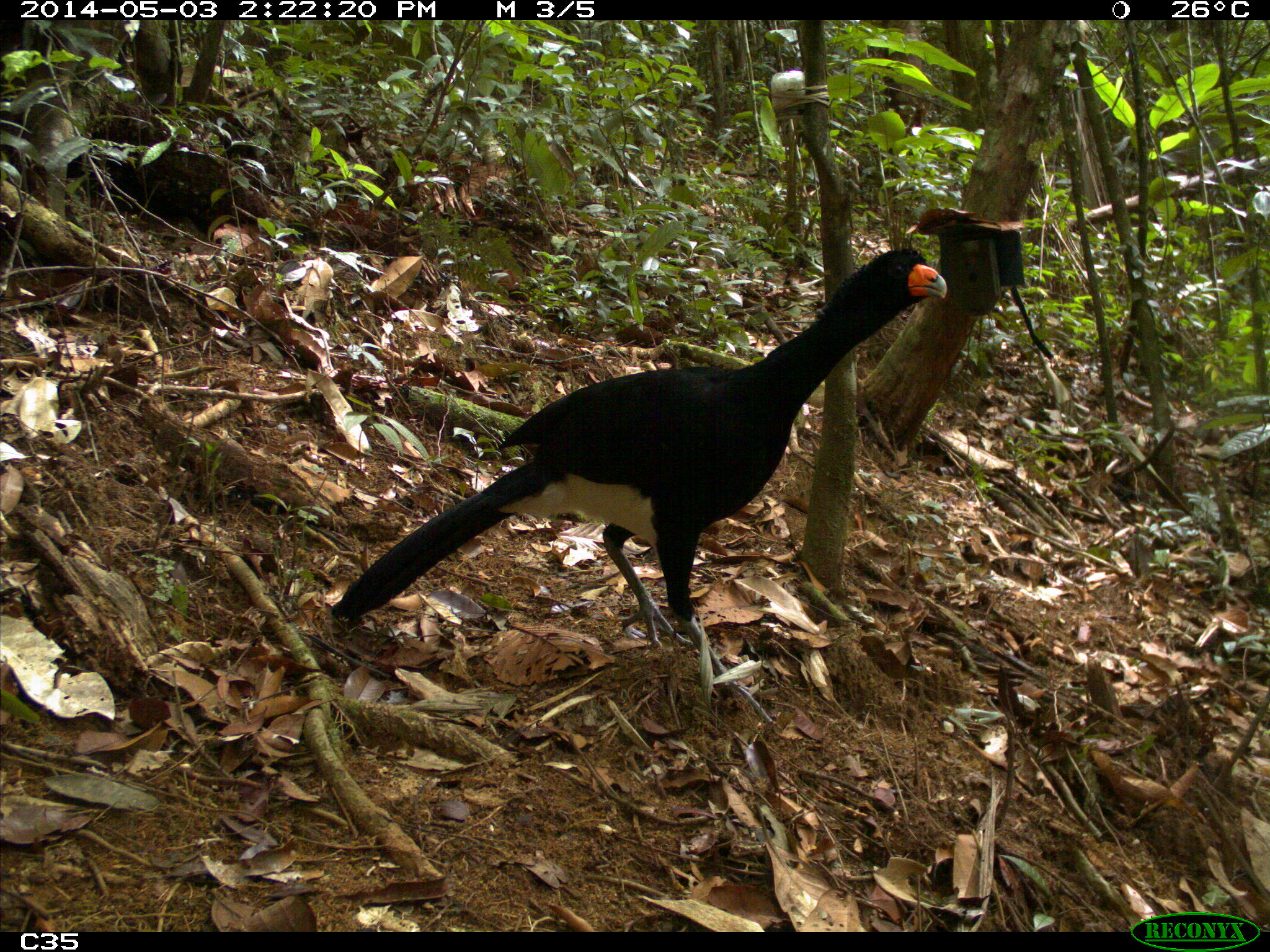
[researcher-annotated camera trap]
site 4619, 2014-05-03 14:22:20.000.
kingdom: Animalia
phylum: Chordata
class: Aves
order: Galliformes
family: Cracidae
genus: Crax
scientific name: Crax alector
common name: black curassow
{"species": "Crax alector (black curassow)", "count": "2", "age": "adult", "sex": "female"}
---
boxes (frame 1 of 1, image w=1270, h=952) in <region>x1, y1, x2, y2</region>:
crax alector: <region>328, 244, 947, 723</region>